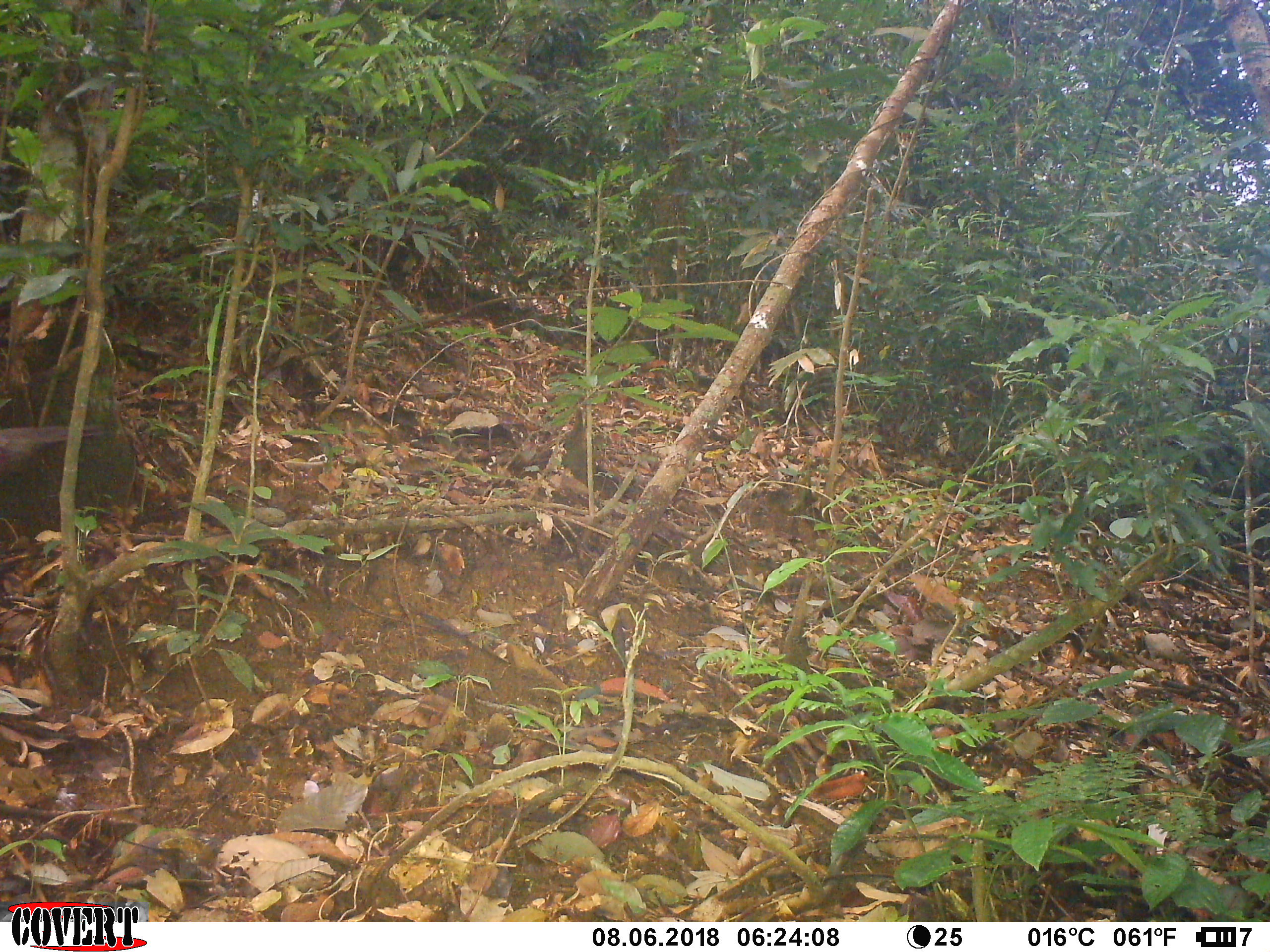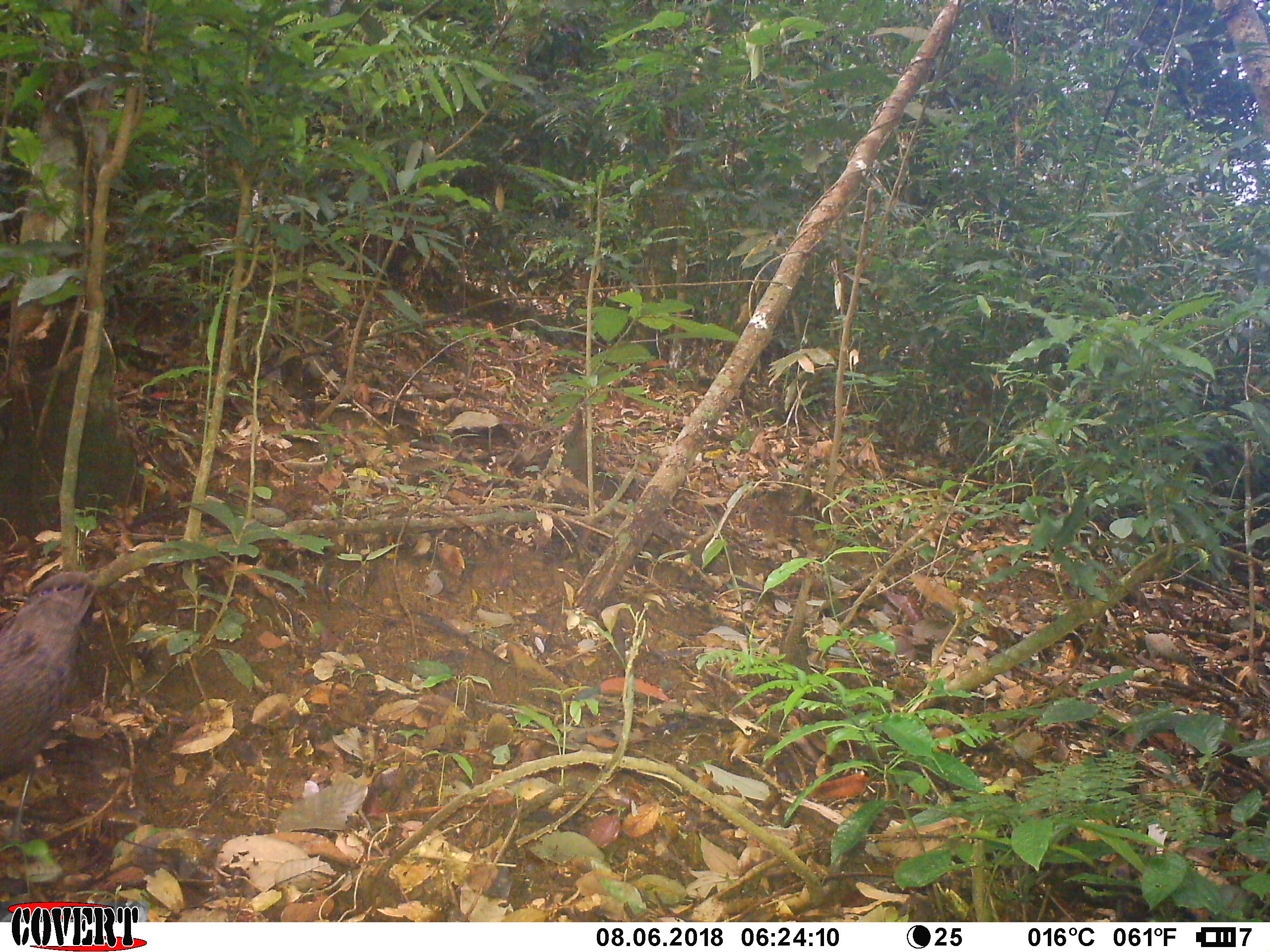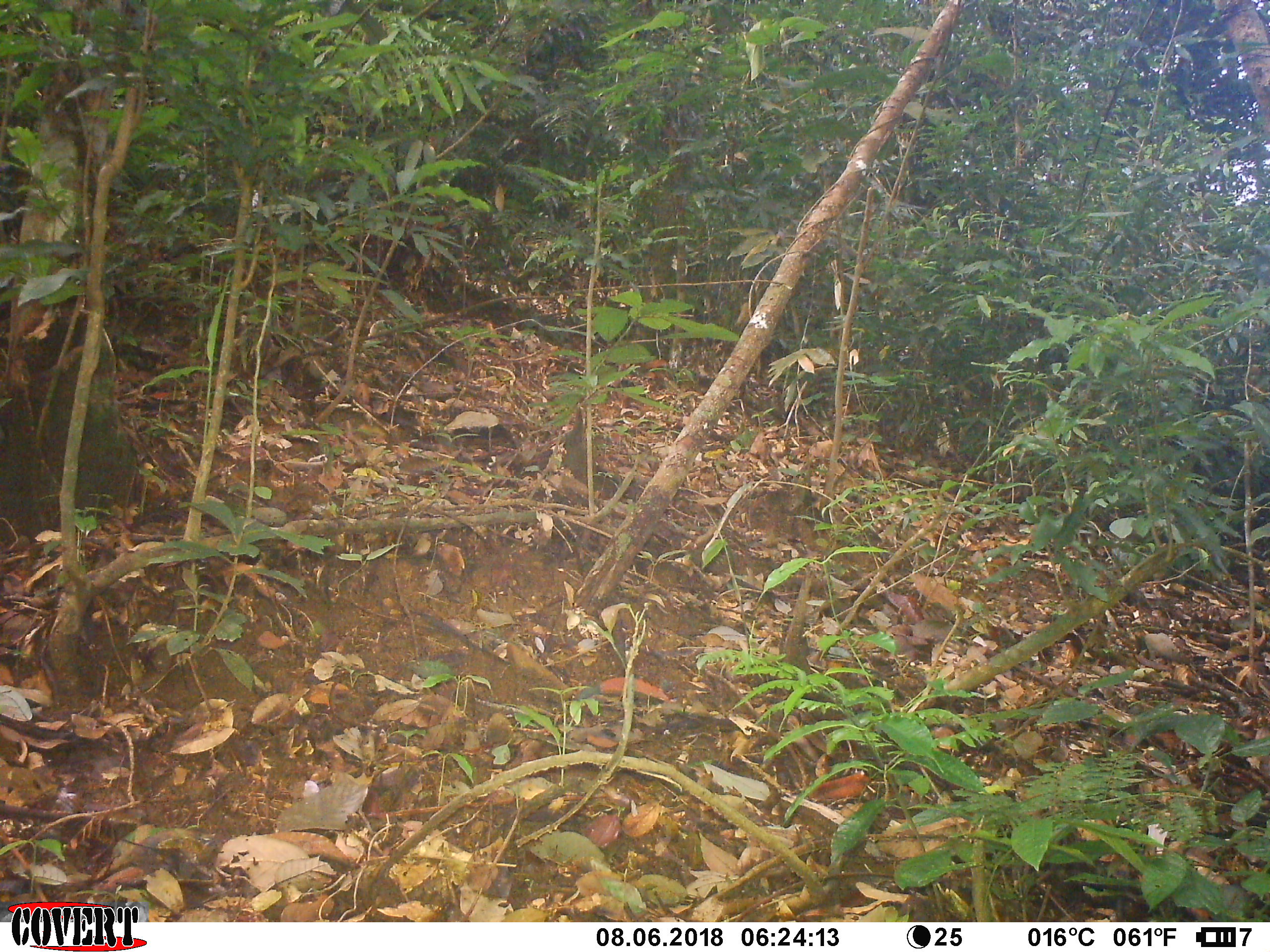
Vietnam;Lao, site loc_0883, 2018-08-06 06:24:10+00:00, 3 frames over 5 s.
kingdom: Animalia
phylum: Chordata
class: Aves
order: Galliformes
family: Phasianidae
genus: Polyplectron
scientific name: Polyplectron bicalcaratum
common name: gray peacock-pheasant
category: grey peacock pheasant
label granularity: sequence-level